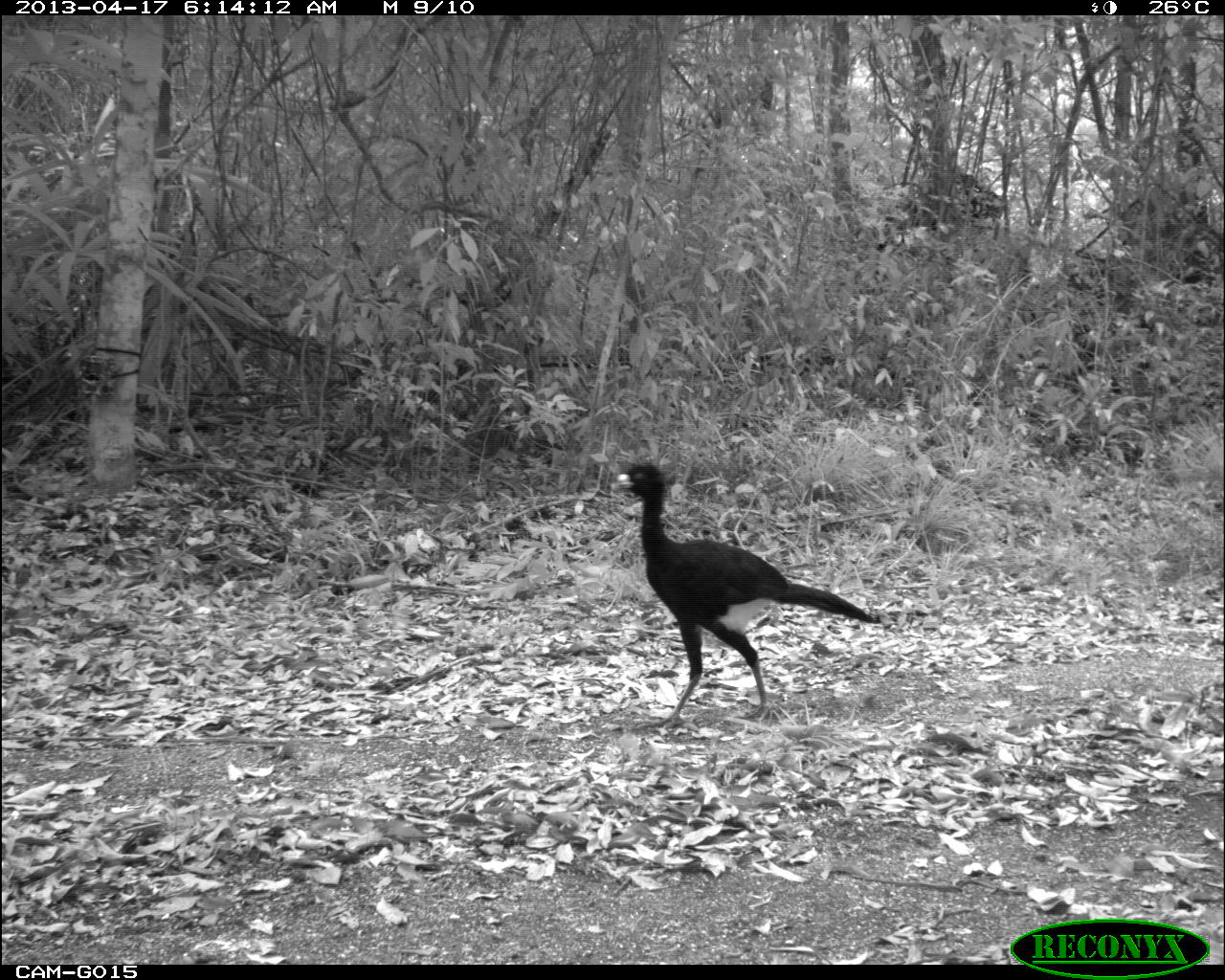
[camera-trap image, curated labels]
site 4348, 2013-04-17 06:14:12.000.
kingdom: Animalia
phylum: Chordata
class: Aves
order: Galliformes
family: Cracidae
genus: Crax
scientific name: Crax rubra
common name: great curassow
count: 3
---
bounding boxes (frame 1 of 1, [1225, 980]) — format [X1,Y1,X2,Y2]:
crax rubra: [612,460,875,732]